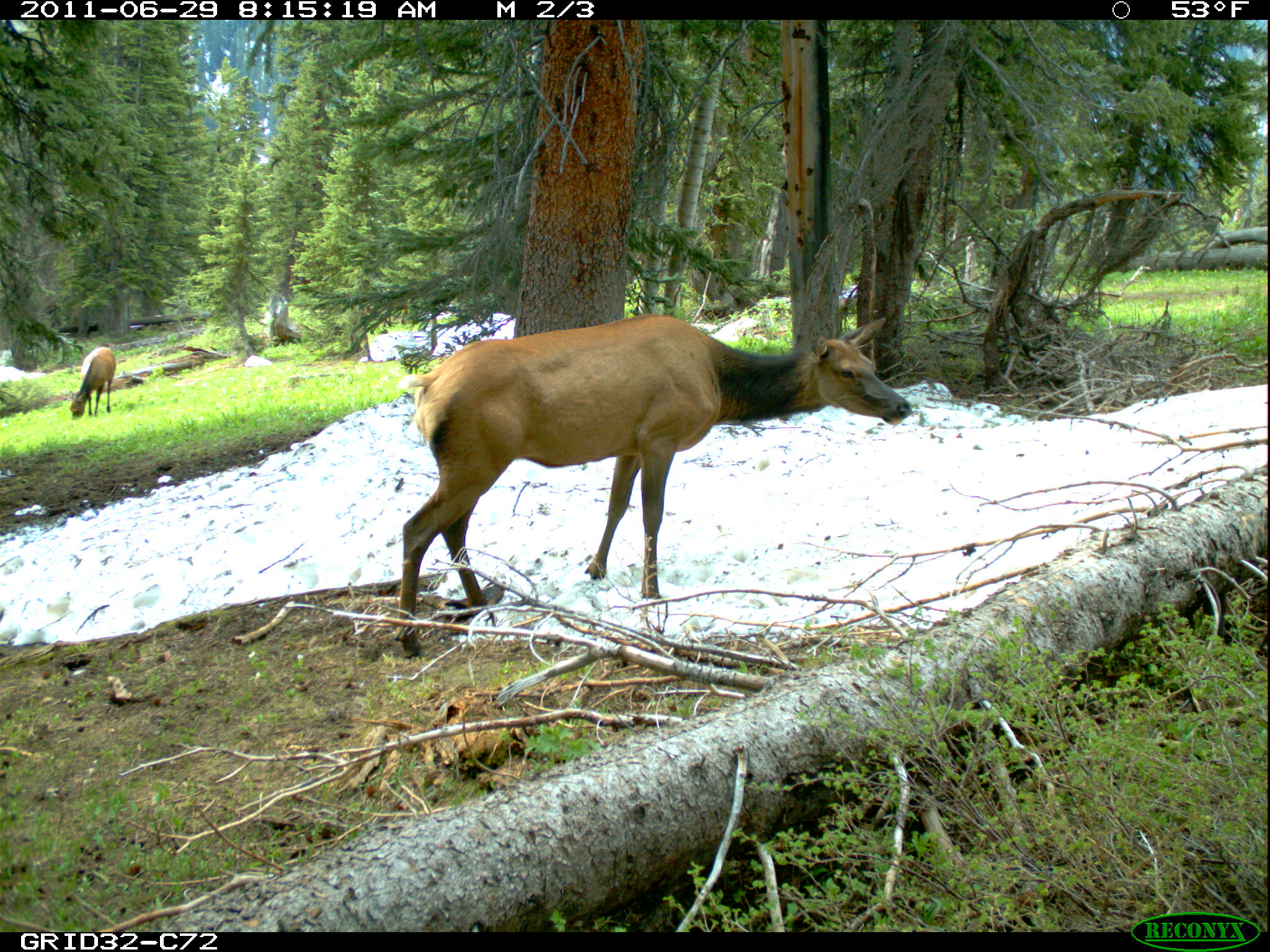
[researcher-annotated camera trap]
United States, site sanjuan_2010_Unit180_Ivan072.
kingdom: Animalia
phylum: Chordata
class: Mammalia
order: Artiodactyla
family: Cervidae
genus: Cervus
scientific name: Cervus elaphus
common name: red deer